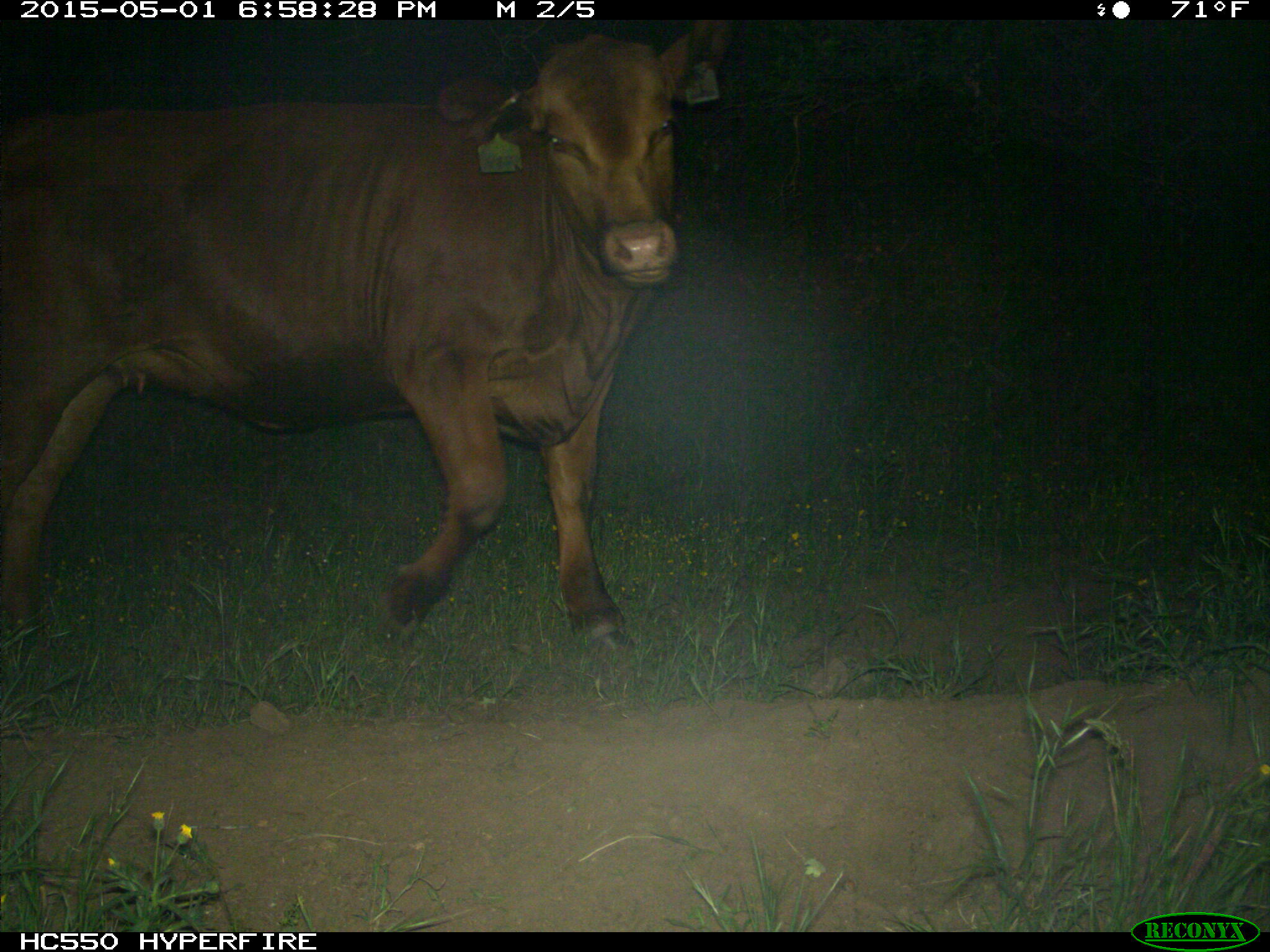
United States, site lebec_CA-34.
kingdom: Animalia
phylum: Chordata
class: Mammalia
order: Artiodactyla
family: Bovidae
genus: Bos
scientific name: Bos taurus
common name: domestic cow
Bos taurus (domestic cow).